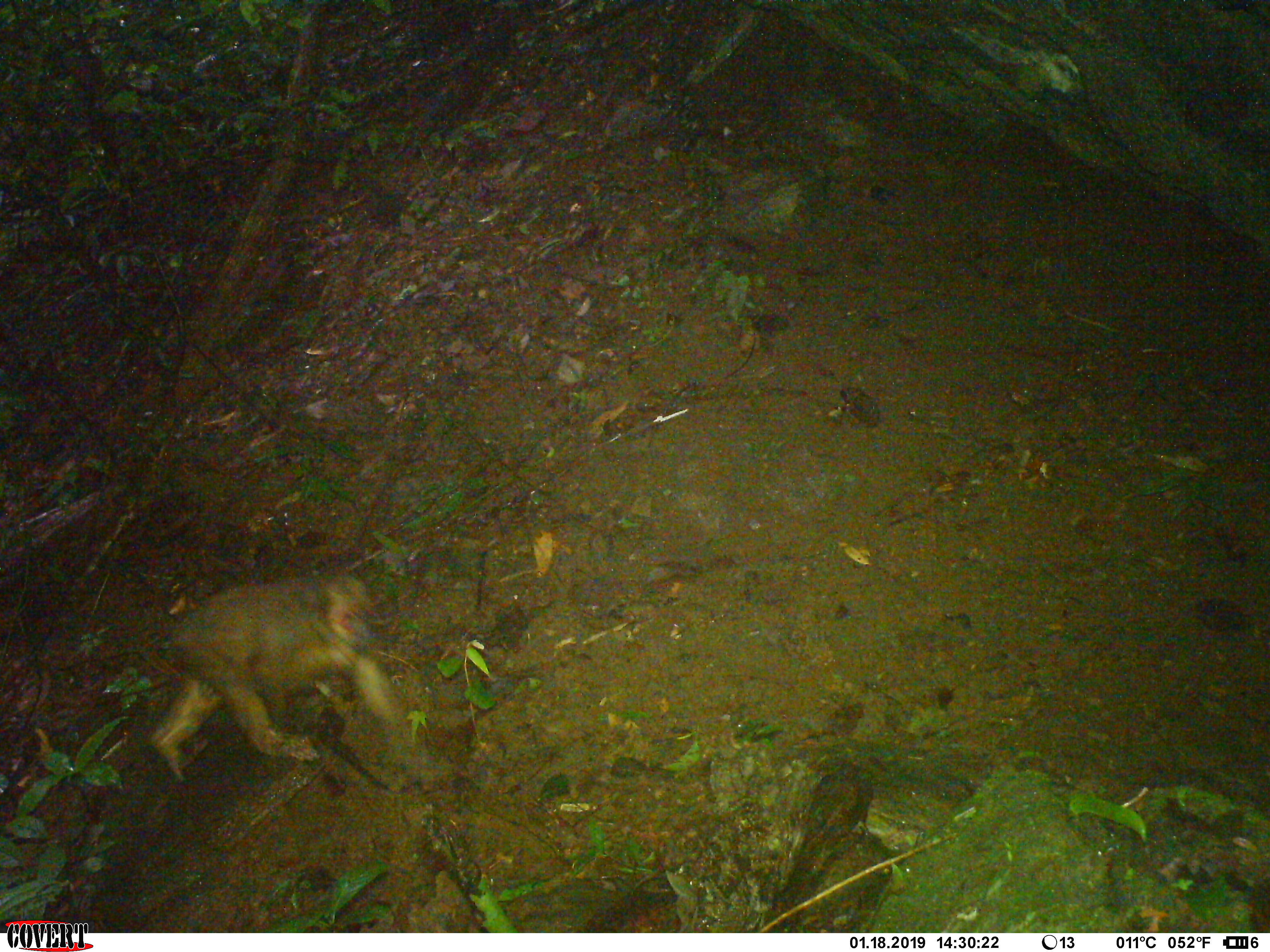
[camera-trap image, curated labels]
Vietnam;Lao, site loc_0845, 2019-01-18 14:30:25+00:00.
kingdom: Animalia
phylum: Chordata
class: Mammalia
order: Primates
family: Cercopithecidae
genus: Macaca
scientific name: Macaca arctoides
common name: stump-tailed macaque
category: stump tailed macaque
Stump tailed macaque (stump-tailed macaque) (Macaca arctoides). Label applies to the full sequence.